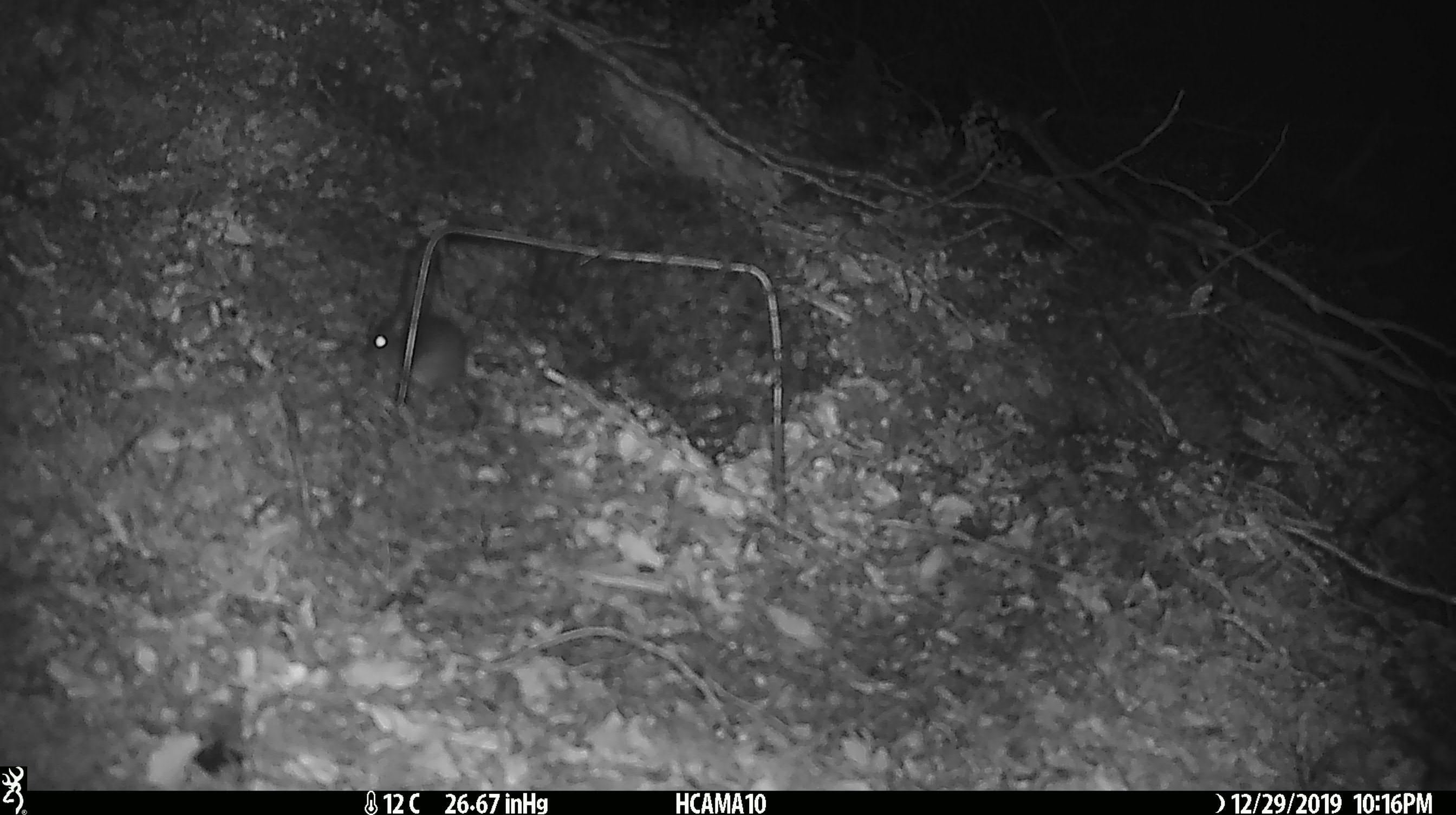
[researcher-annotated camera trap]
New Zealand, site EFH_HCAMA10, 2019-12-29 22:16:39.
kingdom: Animalia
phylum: Chordata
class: Mammalia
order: Rodentia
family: Muridae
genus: Mus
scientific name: Mus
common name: mouse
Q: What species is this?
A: Mouse (Mus).